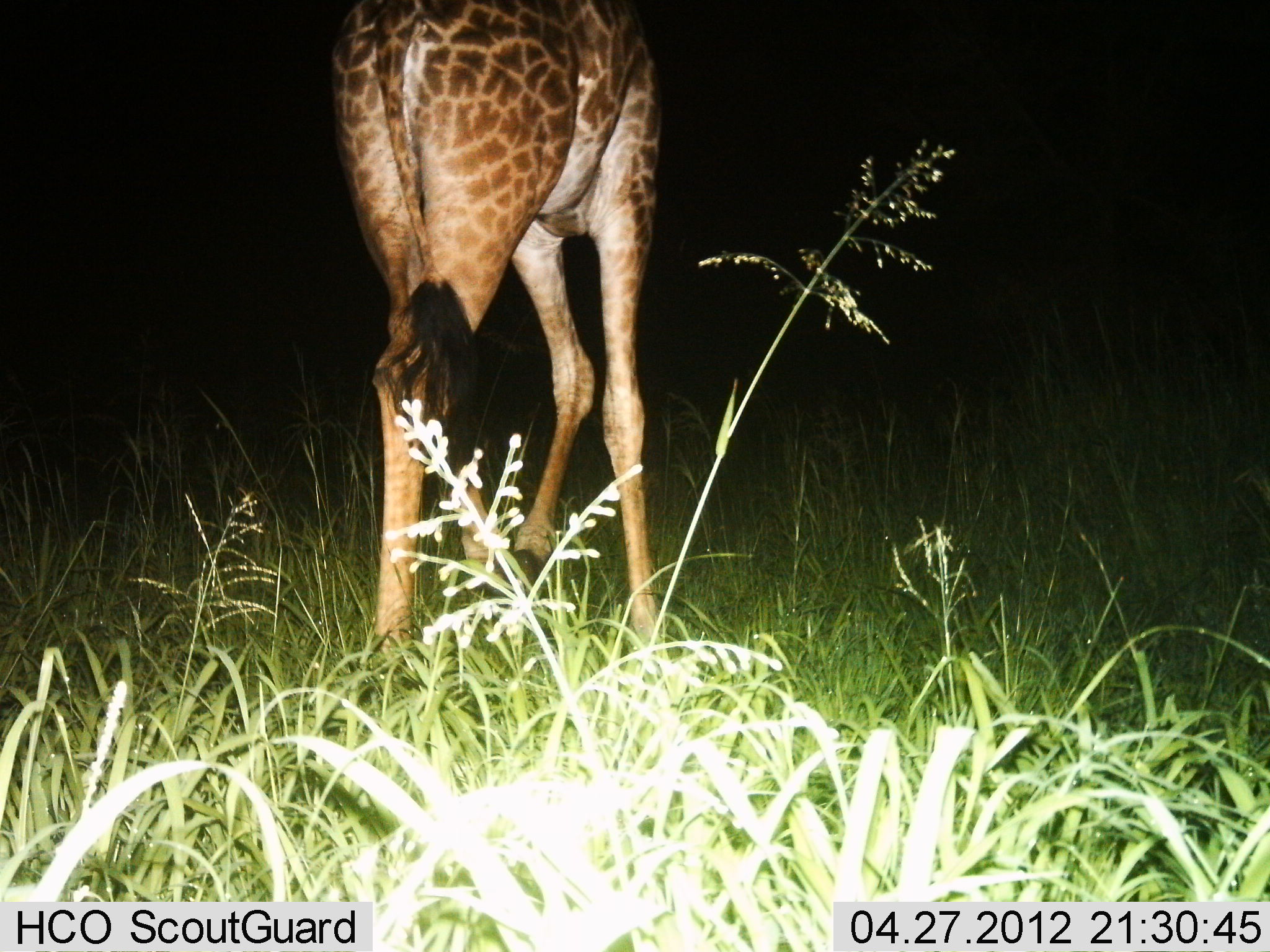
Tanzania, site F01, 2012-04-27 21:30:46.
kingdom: Animalia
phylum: Chordata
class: Mammalia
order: Artiodactyla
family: Giraffidae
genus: Giraffa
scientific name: Giraffa camelopardalis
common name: giraffe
Giraffe (Giraffa camelopardalis), count 1. Behavior (volunteer vote fractions): standing 43%, resting 0%, moving 62%, interacting 0%. Young present (vote fraction): 0%. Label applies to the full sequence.